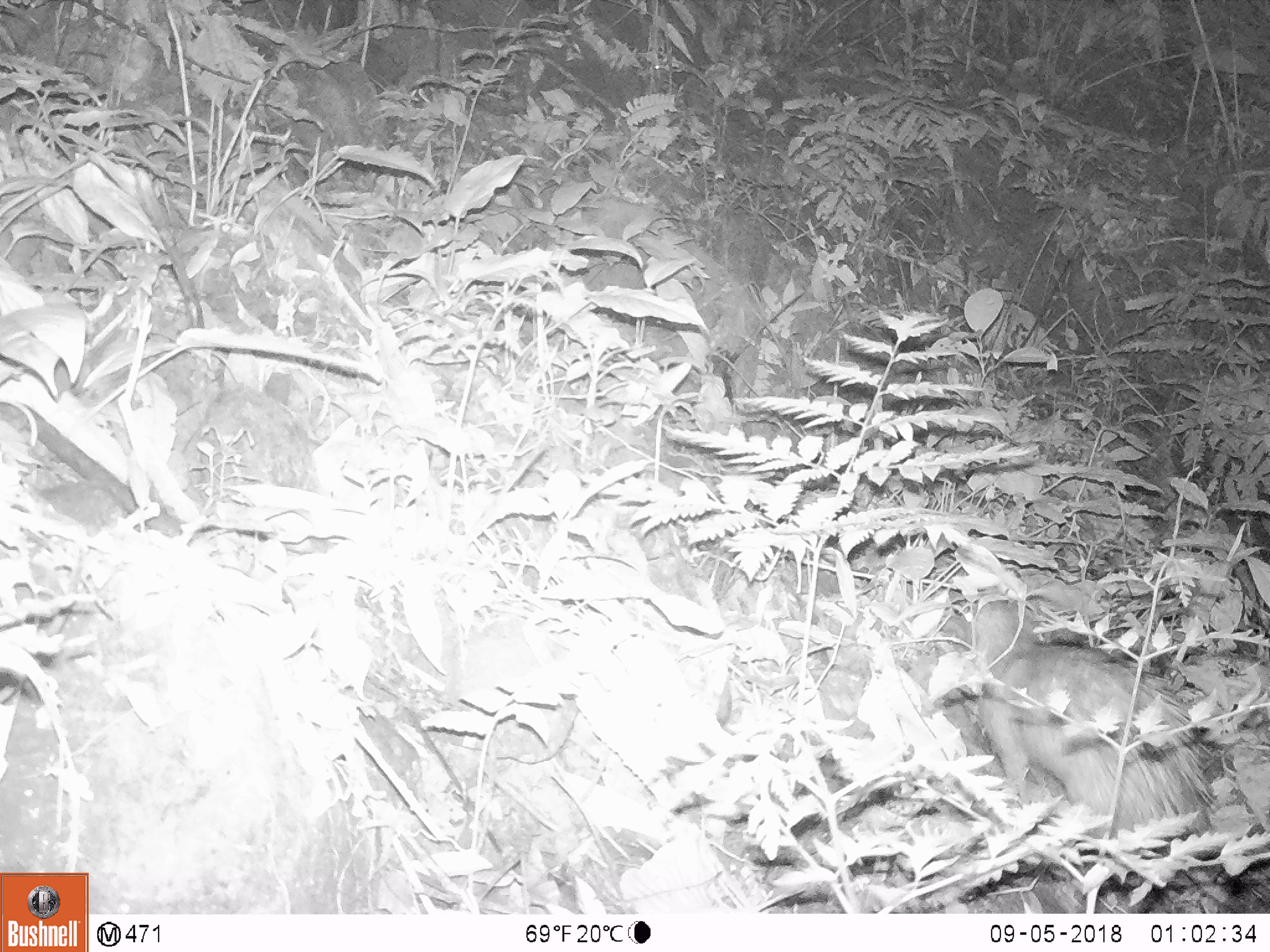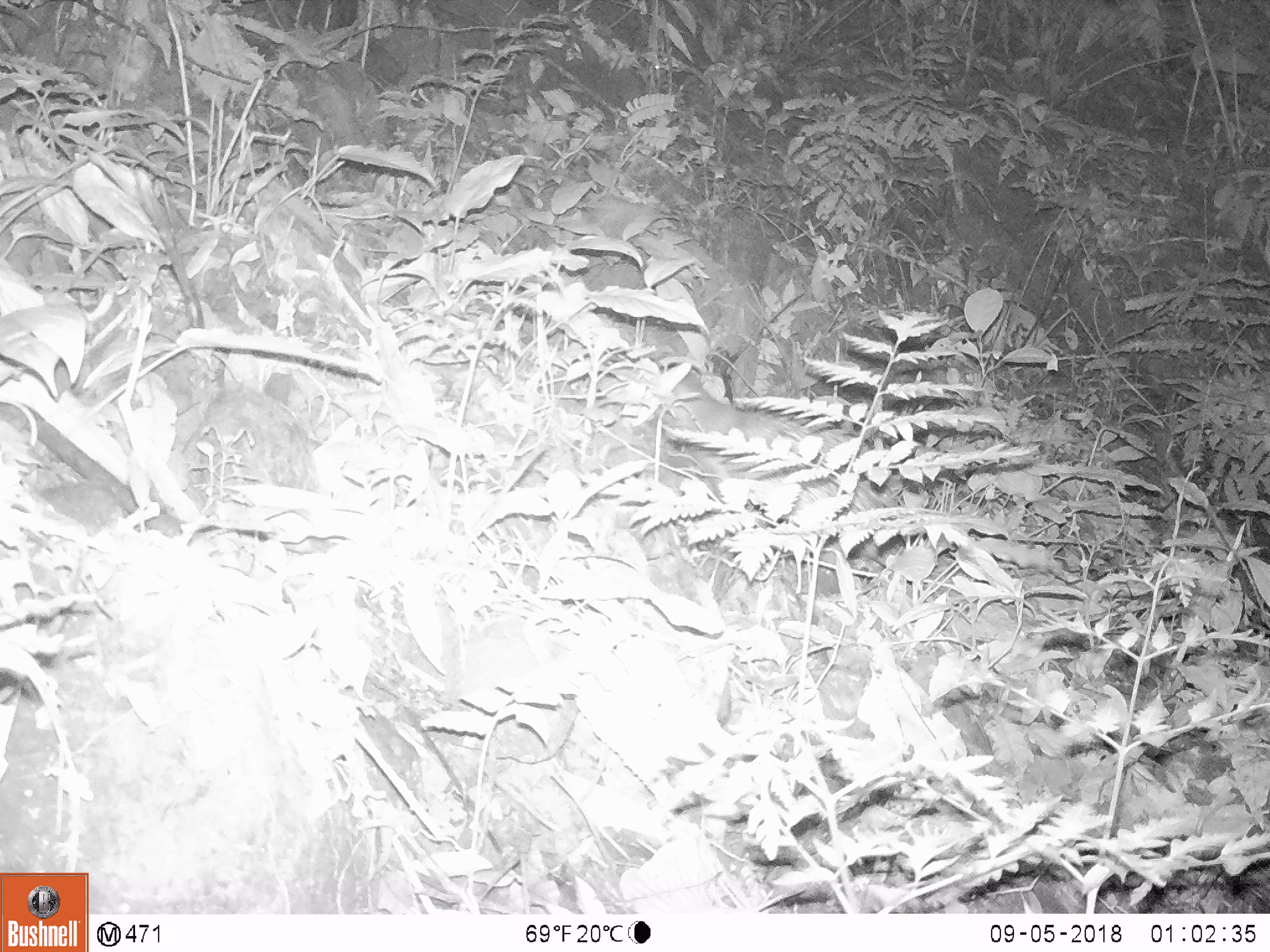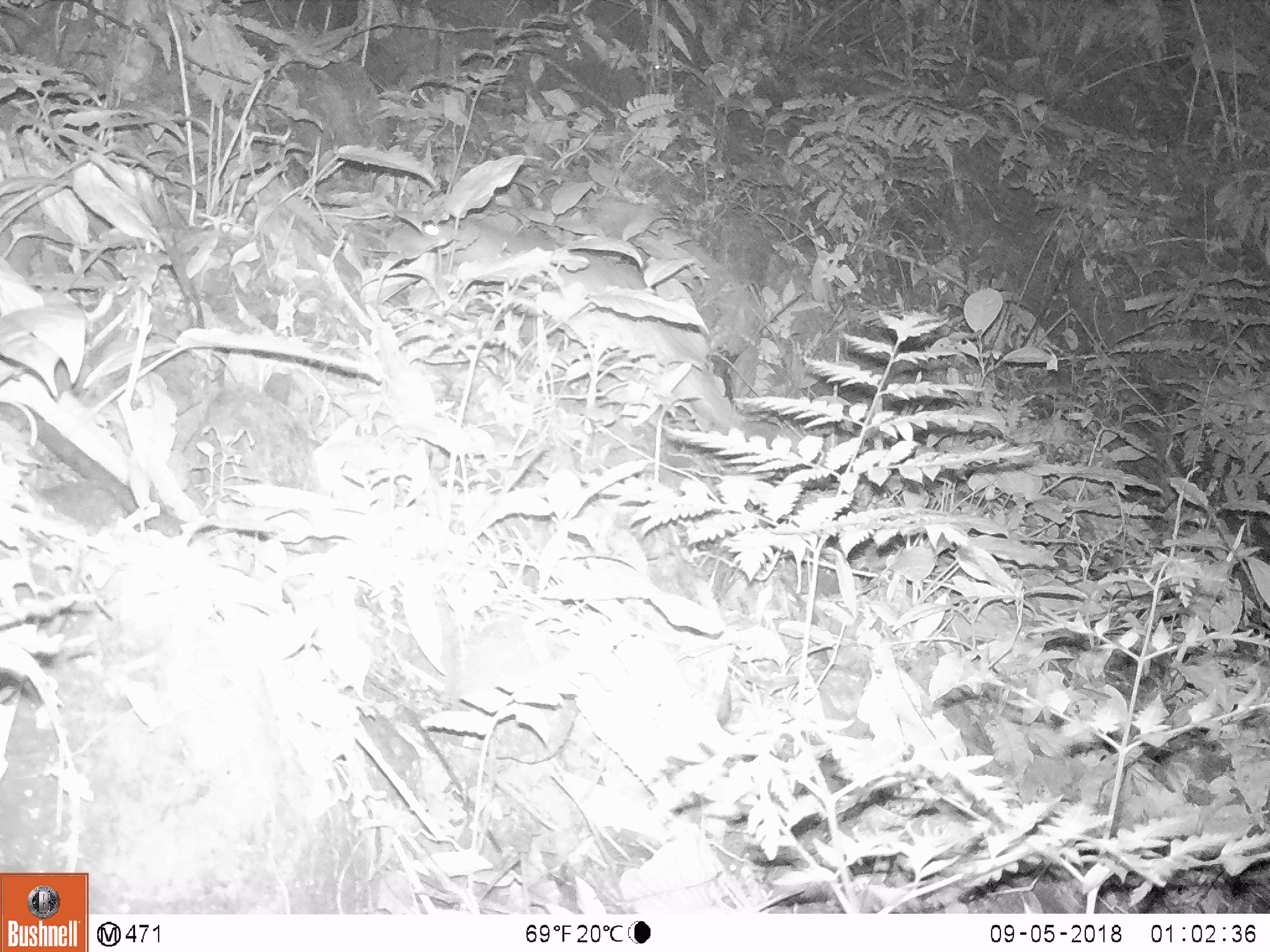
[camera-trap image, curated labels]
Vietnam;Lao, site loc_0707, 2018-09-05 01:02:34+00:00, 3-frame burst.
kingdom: Animalia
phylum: Chordata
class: Mammalia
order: Rodentia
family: Hystricidae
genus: Atherurus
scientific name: Atherurus macrourus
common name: asiatic brush-tailed porcupine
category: asiatic brush tailed porcupine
Asiatic brush tailed porcupine (asiatic brush-tailed porcupine) (Atherurus macrourus). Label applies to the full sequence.